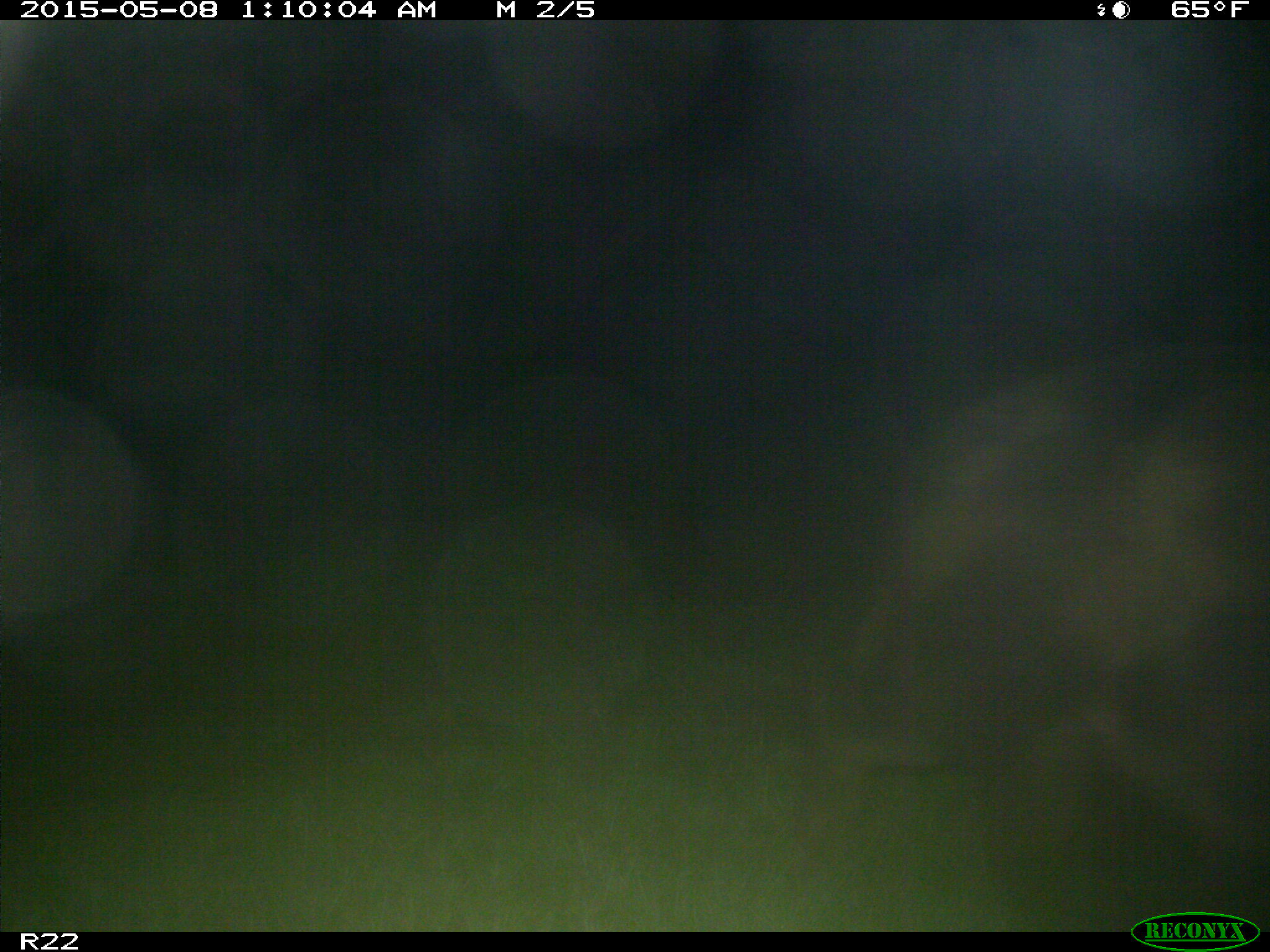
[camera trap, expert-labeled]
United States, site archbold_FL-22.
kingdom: Animalia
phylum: Chordata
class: Mammalia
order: Artiodactyla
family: Suidae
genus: Sus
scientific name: Sus scrofa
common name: wild boar